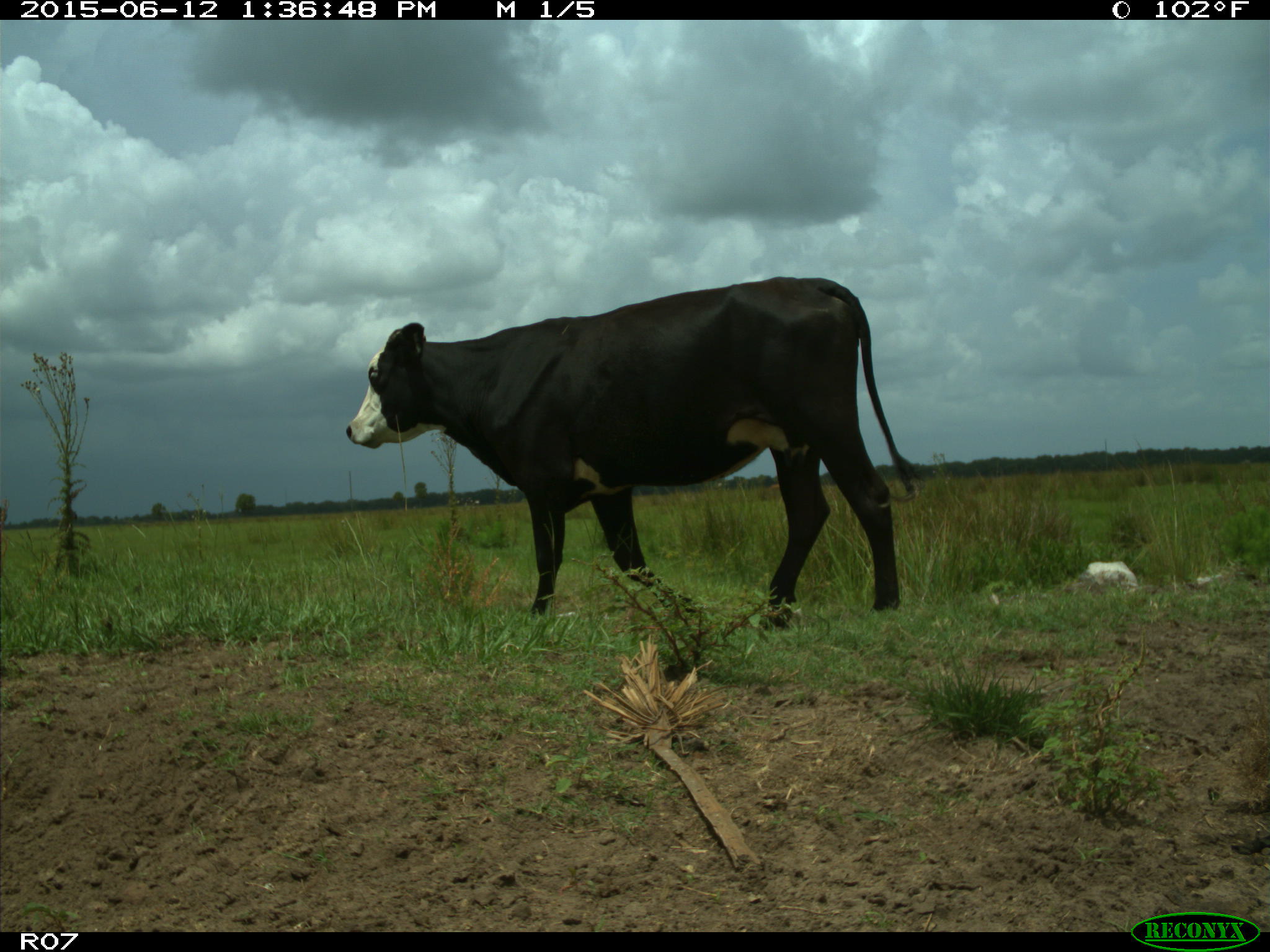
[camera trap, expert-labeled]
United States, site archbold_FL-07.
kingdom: Animalia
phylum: Chordata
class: Mammalia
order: Artiodactyla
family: Bovidae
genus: Bos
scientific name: Bos taurus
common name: domestic cow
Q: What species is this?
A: Bos taurus (domestic cow).